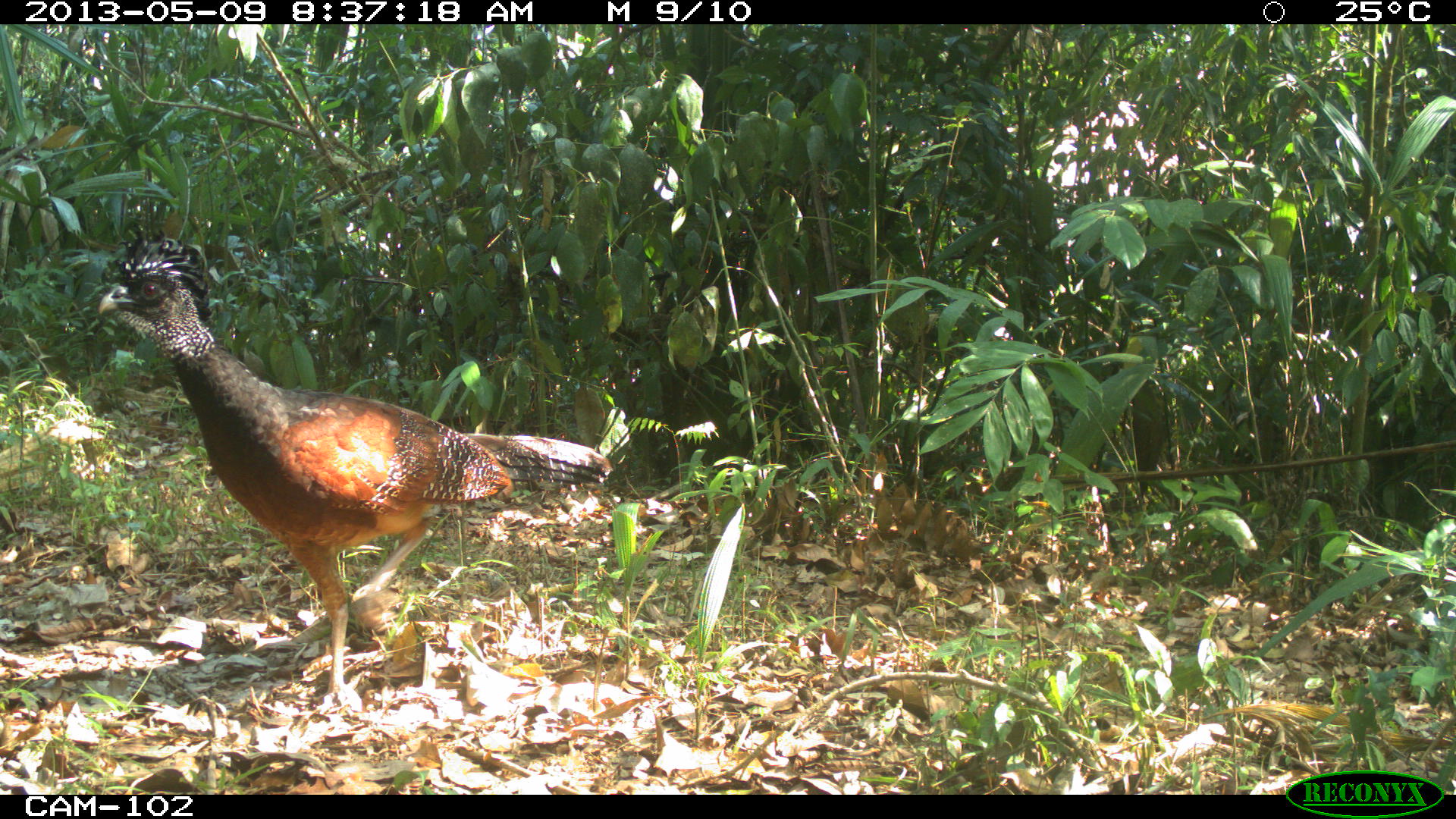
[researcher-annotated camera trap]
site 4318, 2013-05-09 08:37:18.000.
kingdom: Animalia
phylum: Chordata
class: Aves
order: Galliformes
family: Cracidae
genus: Crax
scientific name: Crax rubra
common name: great curassow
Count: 1.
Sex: female.